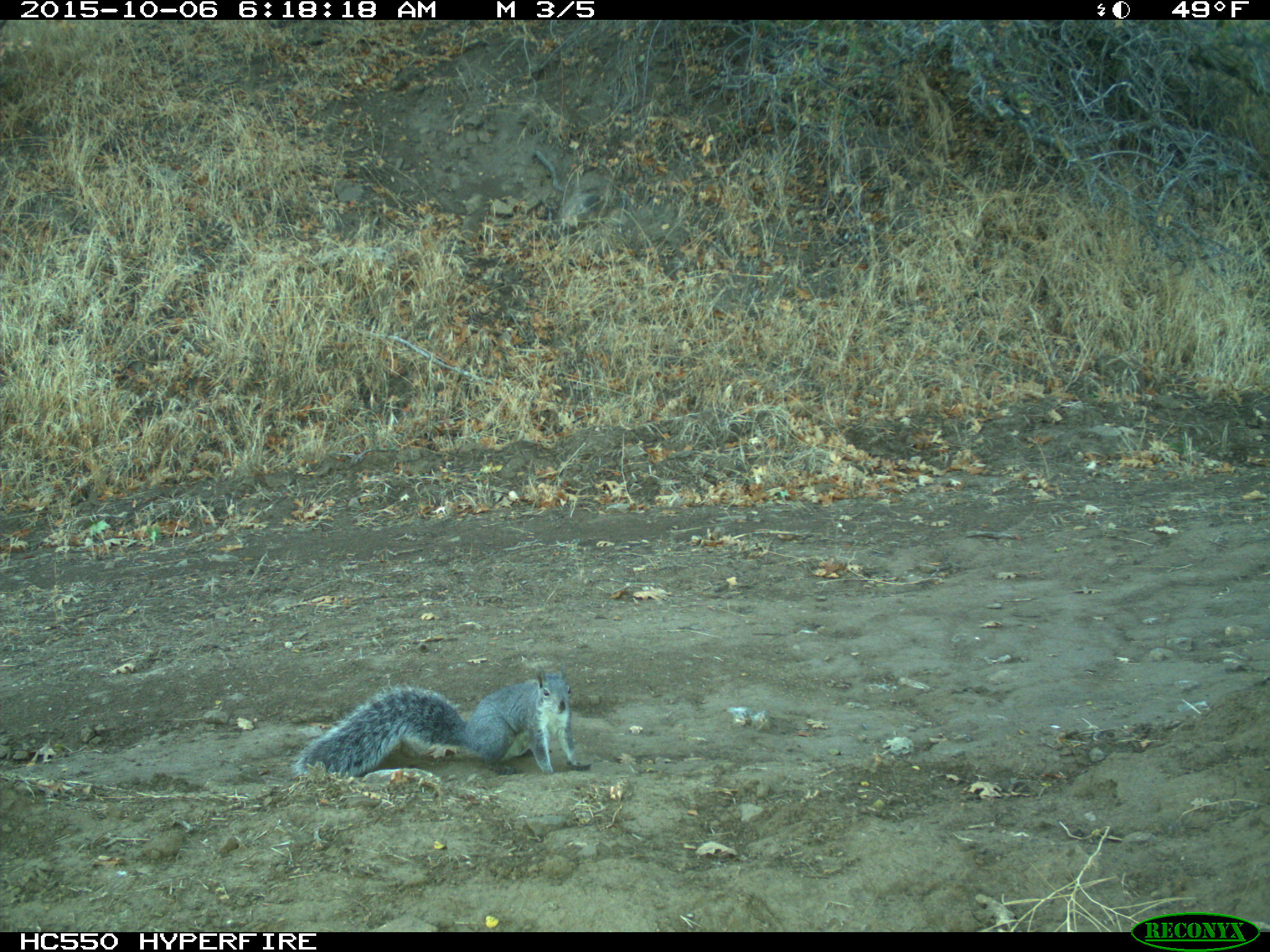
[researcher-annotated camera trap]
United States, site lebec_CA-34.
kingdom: Animalia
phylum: Chordata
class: Mammalia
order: Rodentia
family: Sciuridae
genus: Sciurus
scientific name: Sciurus carolinensis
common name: eastern gray squirrel